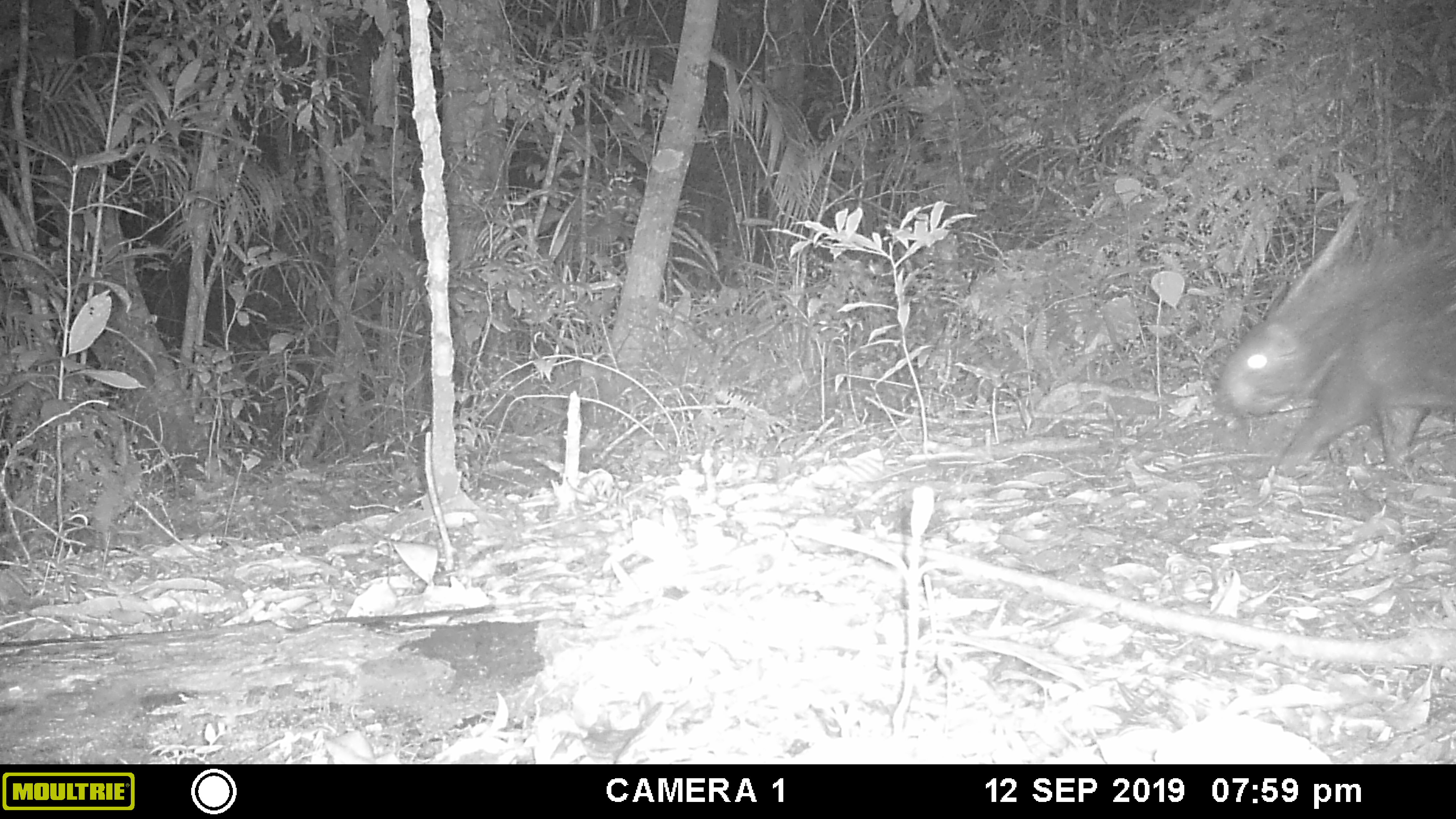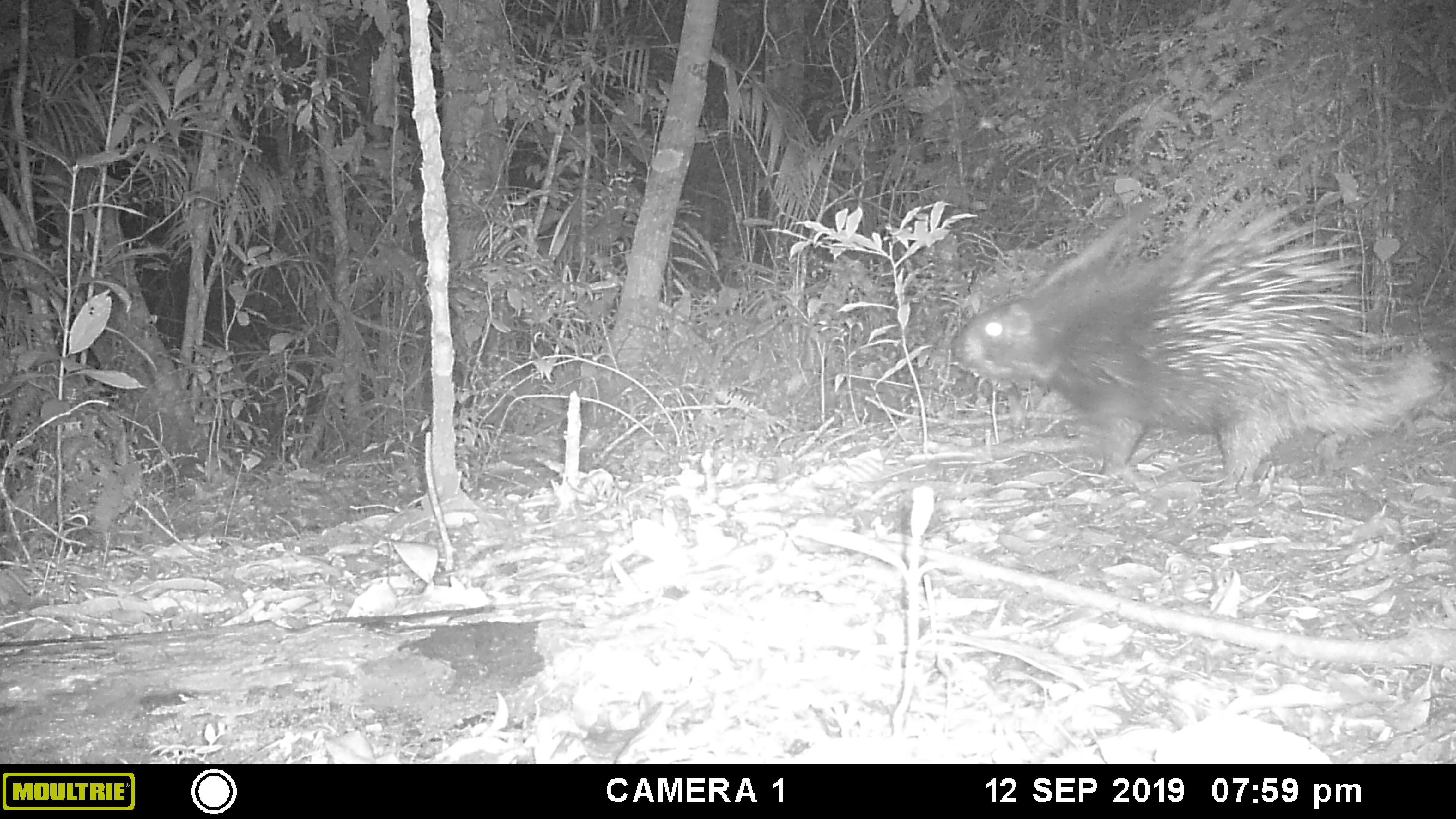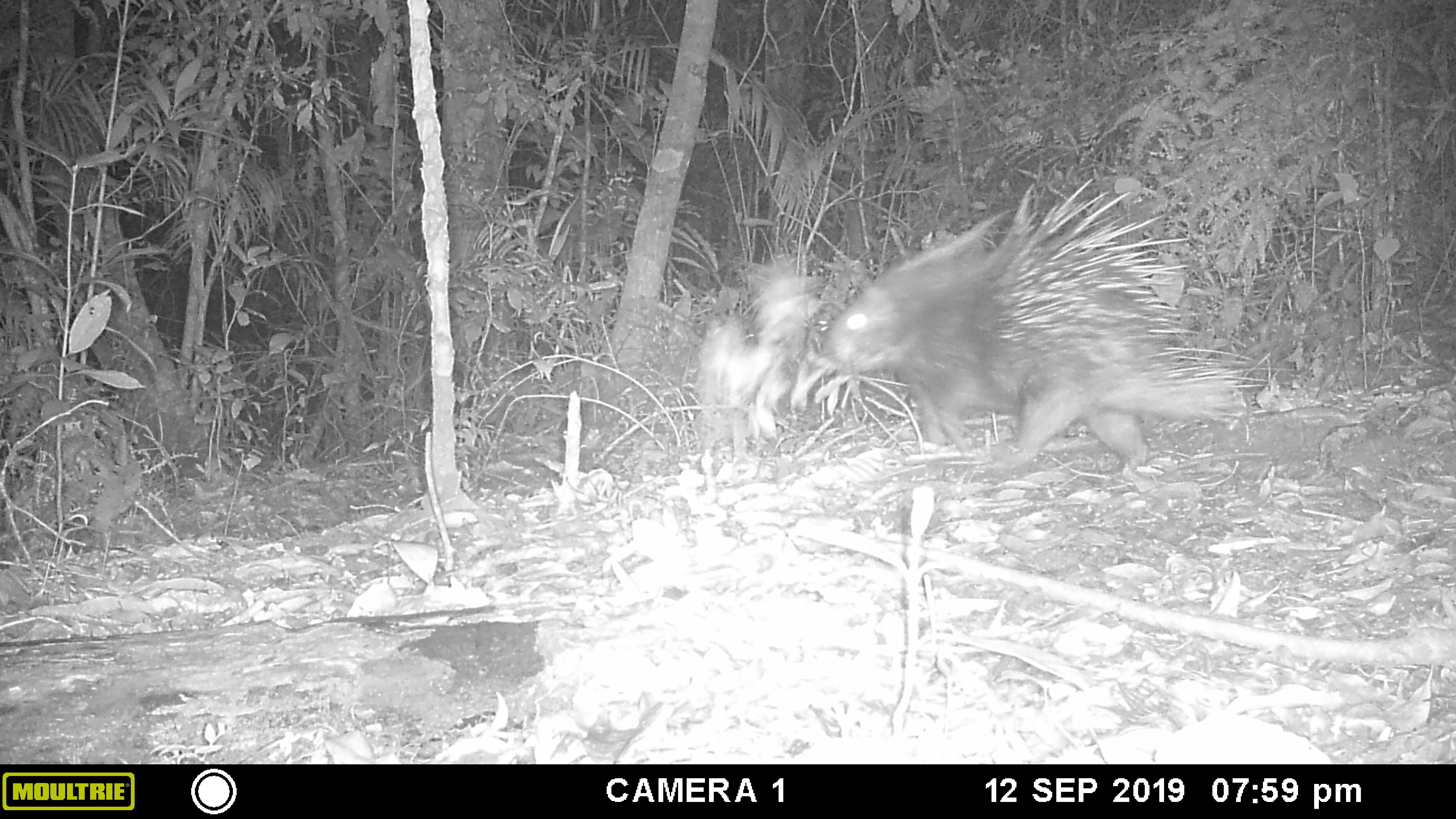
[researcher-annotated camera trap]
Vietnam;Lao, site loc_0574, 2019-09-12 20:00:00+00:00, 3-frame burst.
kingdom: Animalia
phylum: Chordata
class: Mammalia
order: Rodentia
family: Hystricidae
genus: Hystrix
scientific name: Hystrix brachyura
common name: malayan porcupine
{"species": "malayan porcupine (Hystrix brachyura)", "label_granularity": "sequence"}